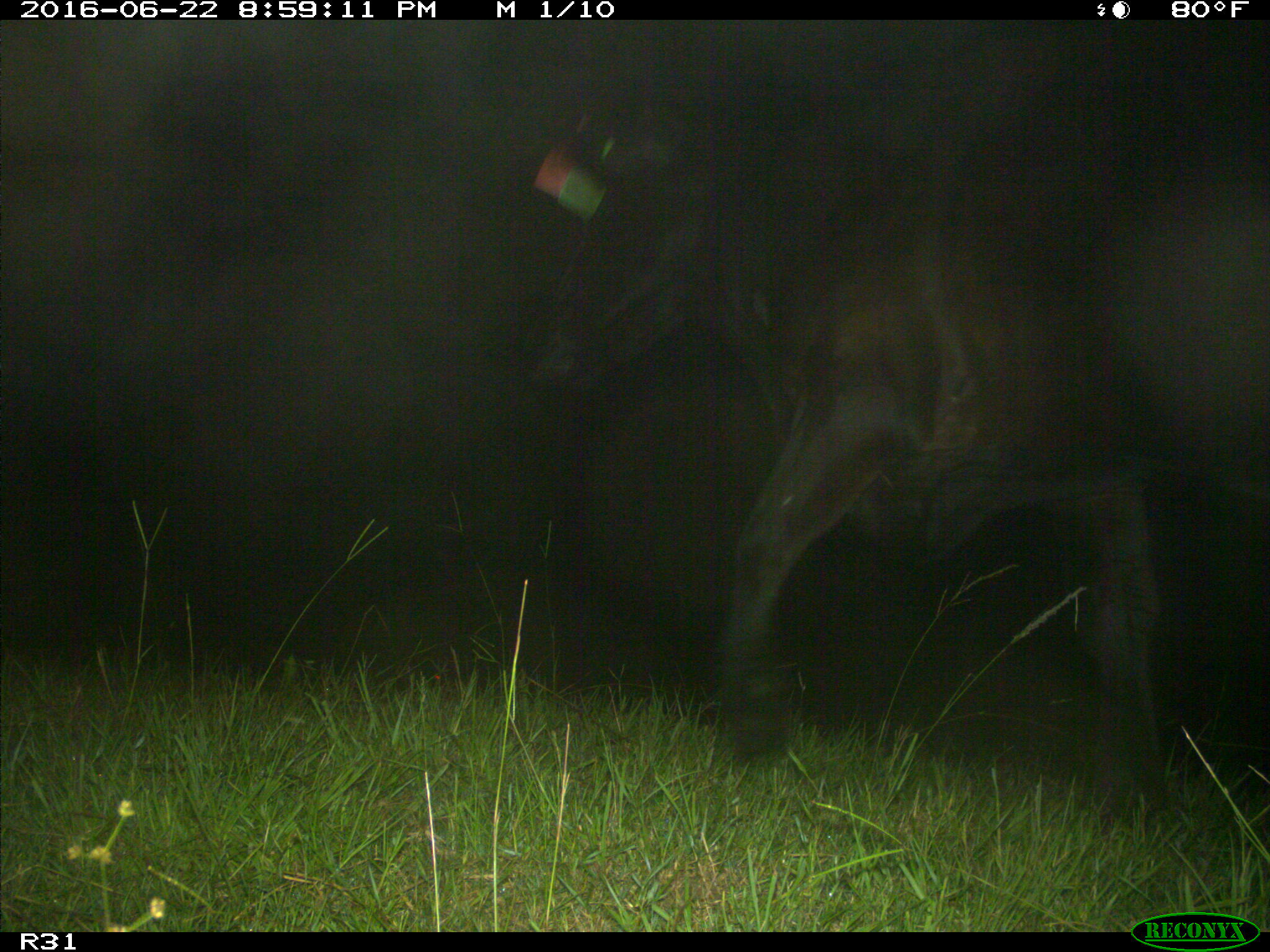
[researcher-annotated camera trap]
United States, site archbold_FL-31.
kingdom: Animalia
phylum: Chordata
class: Mammalia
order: Artiodactyla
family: Bovidae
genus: Bos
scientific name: Bos taurus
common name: domestic cow